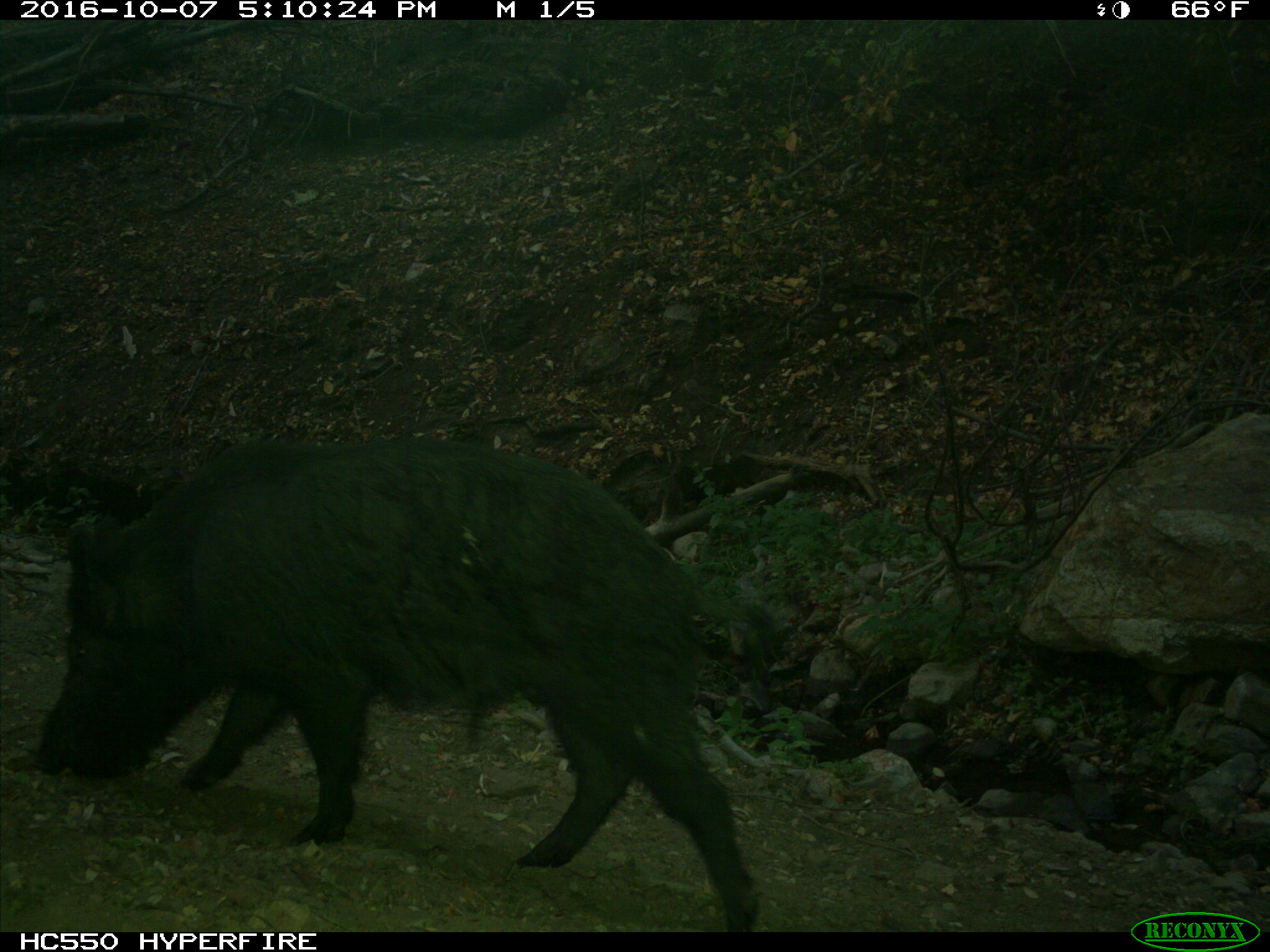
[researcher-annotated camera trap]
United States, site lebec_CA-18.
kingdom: Animalia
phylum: Chordata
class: Mammalia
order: Artiodactyla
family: Suidae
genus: Sus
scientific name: Sus scrofa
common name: wild boar